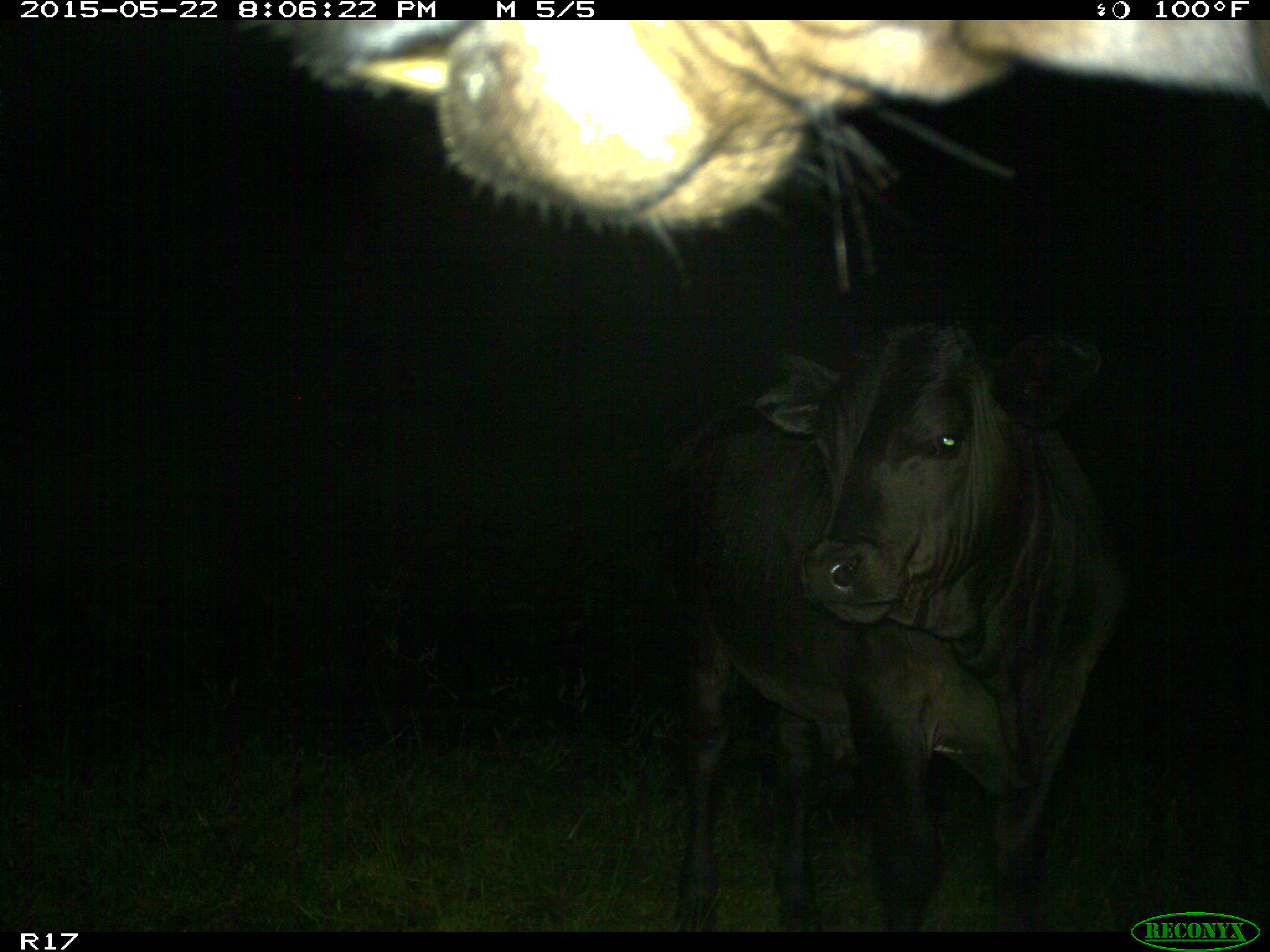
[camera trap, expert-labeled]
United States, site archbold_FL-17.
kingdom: Animalia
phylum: Chordata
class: Mammalia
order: Artiodactyla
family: Bovidae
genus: Bos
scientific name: Bos taurus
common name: domestic cow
Bos taurus (domestic cow).